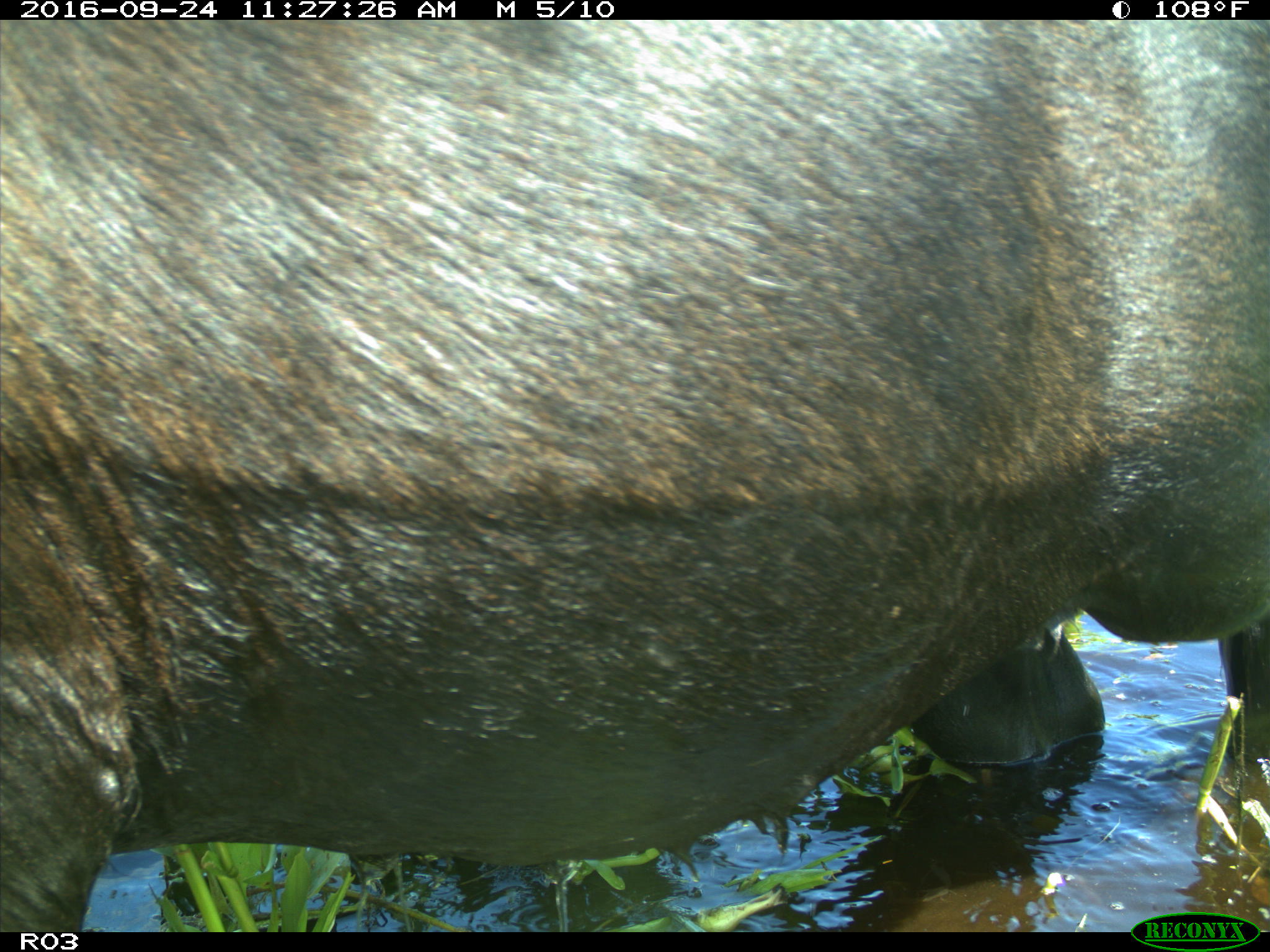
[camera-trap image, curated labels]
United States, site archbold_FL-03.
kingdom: Animalia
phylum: Chordata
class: Mammalia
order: Artiodactyla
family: Bovidae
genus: Bos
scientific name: Bos taurus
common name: domestic cow